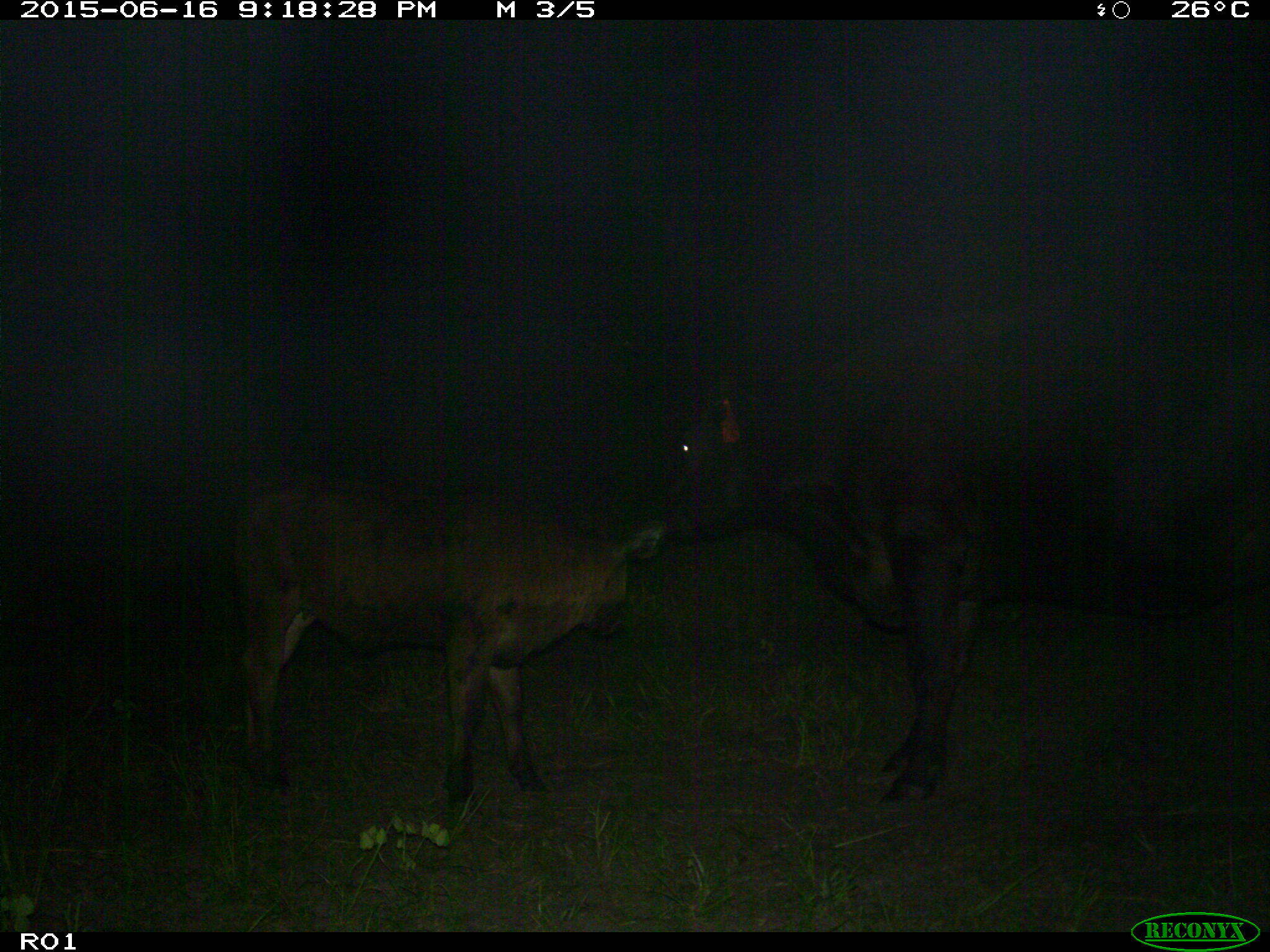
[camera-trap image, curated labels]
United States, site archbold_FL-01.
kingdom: Animalia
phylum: Chordata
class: Mammalia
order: Artiodactyla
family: Bovidae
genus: Bos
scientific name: Bos taurus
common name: domestic cow